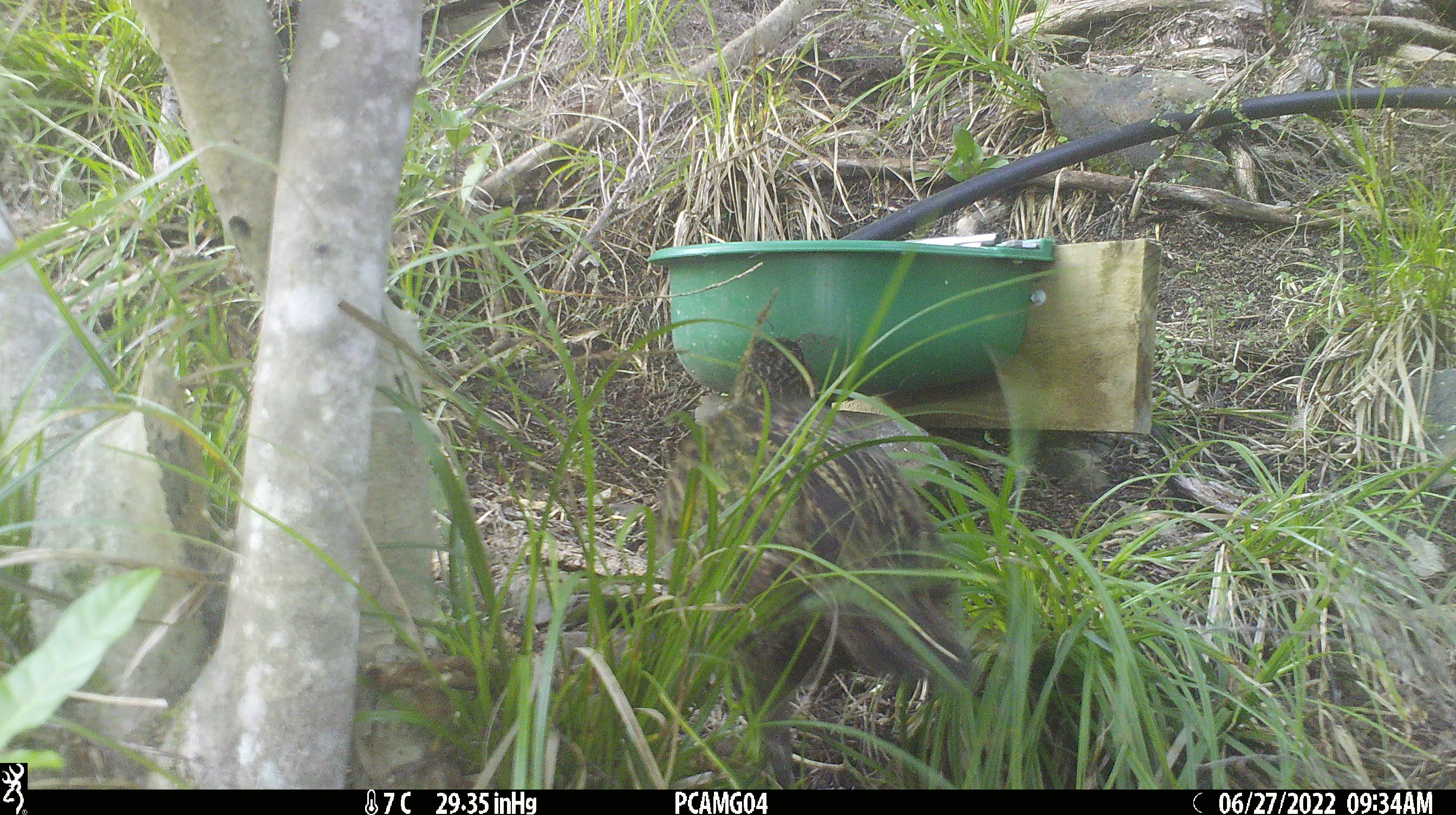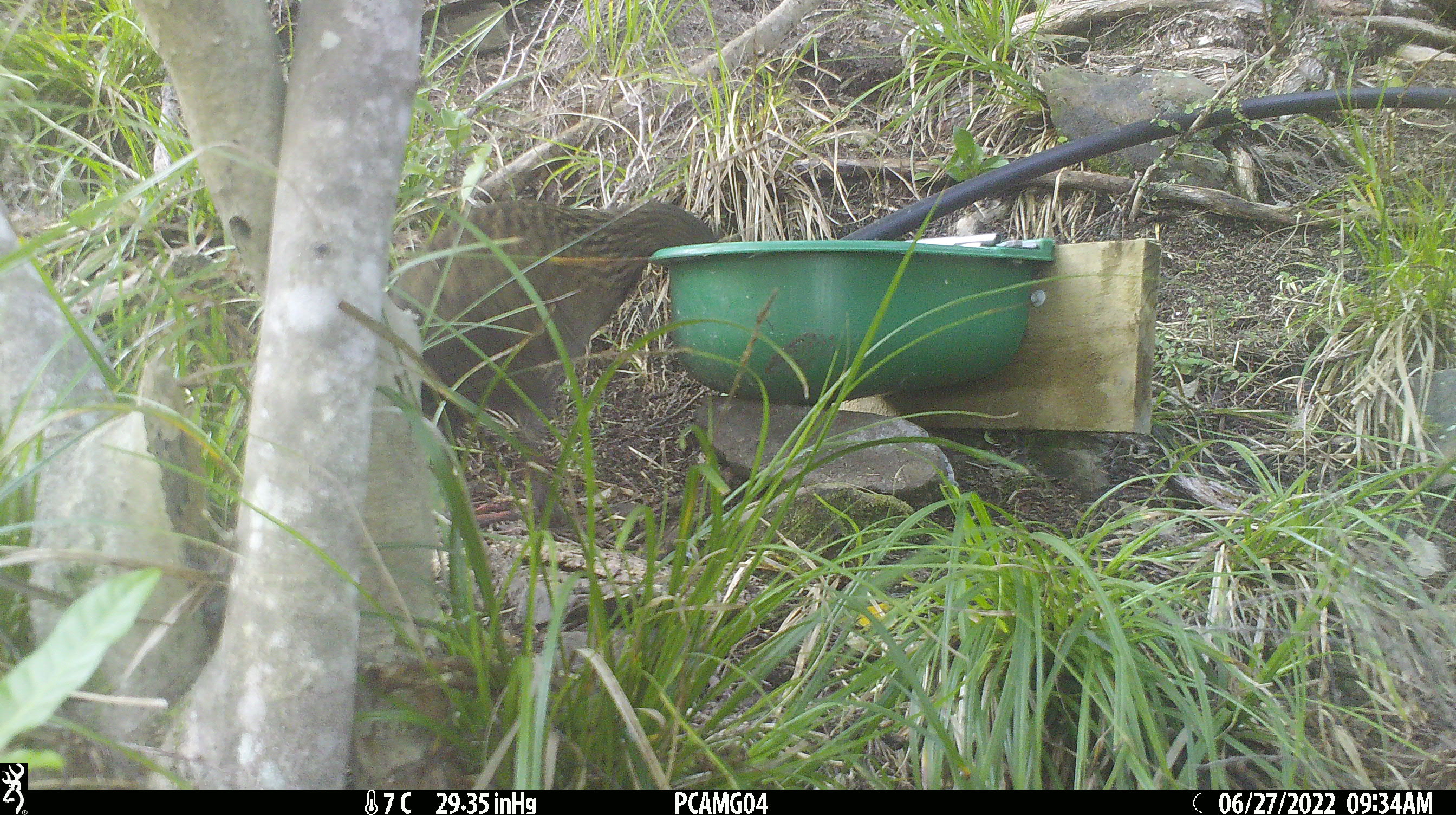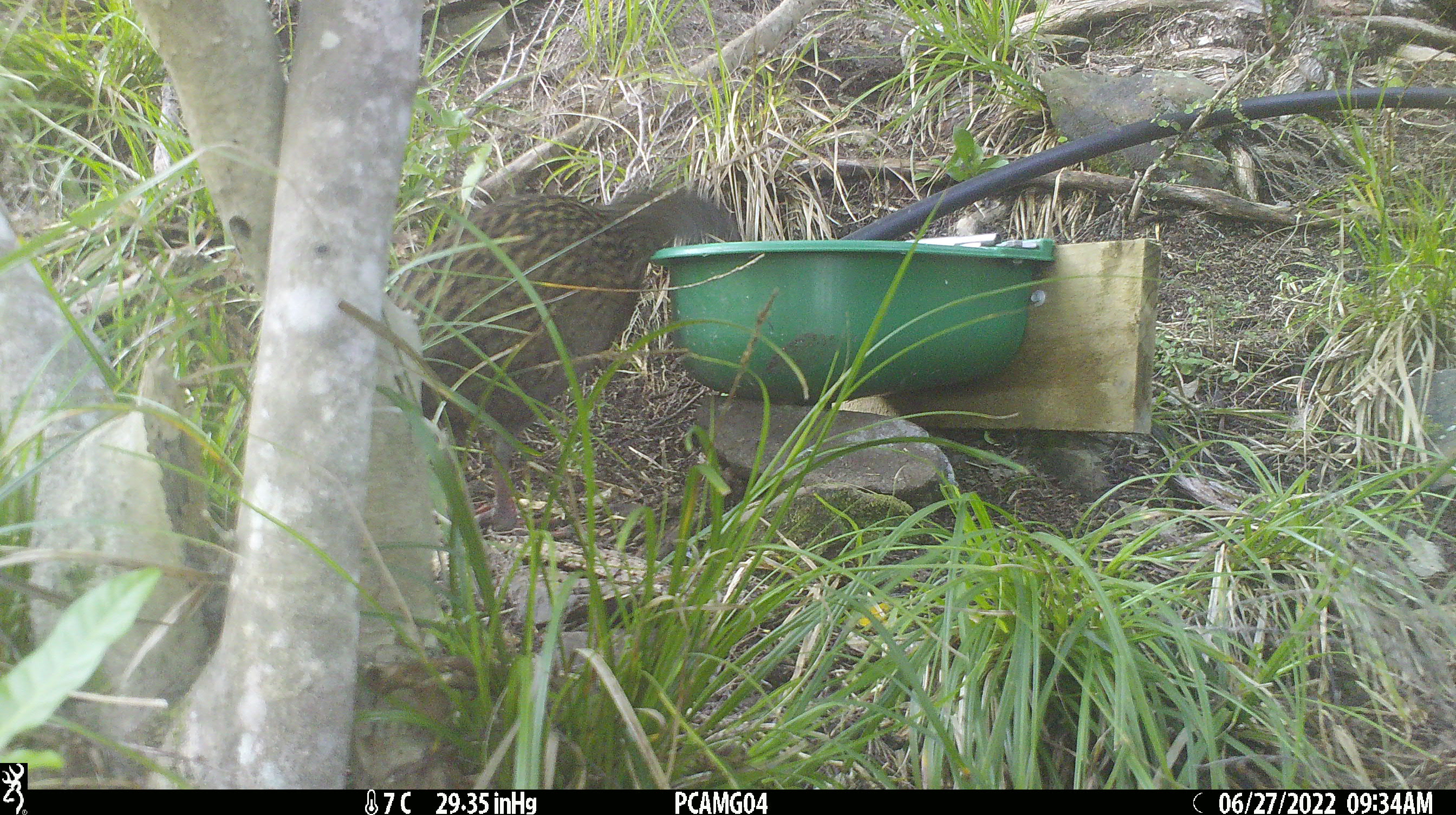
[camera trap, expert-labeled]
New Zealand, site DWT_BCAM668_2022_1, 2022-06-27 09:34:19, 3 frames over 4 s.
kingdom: Animalia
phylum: Chordata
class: Aves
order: Gruiformes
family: Rallidae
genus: Gallirallus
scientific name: Gallirallus australis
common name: weka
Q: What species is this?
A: Weka (Gallirallus australis).